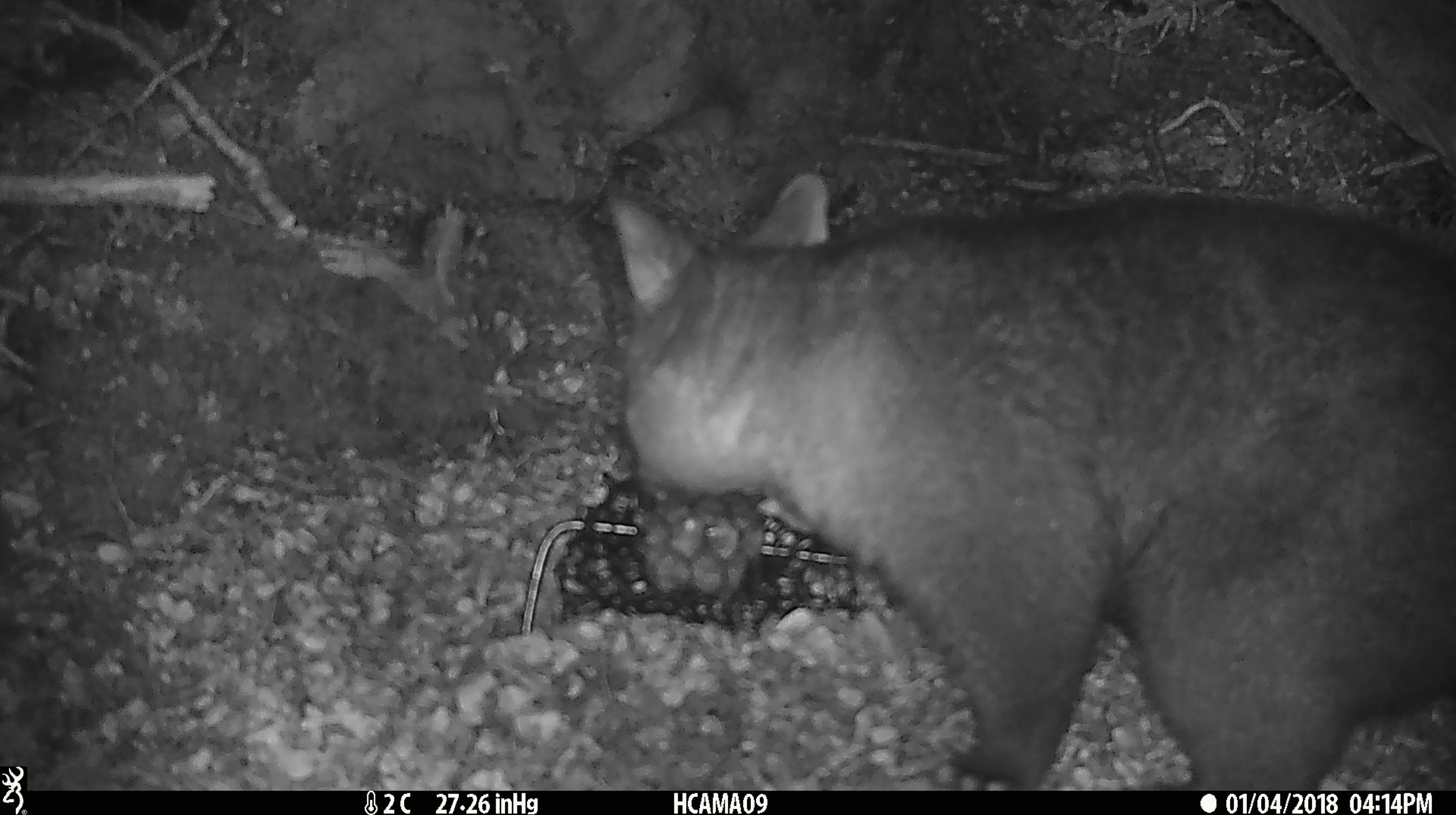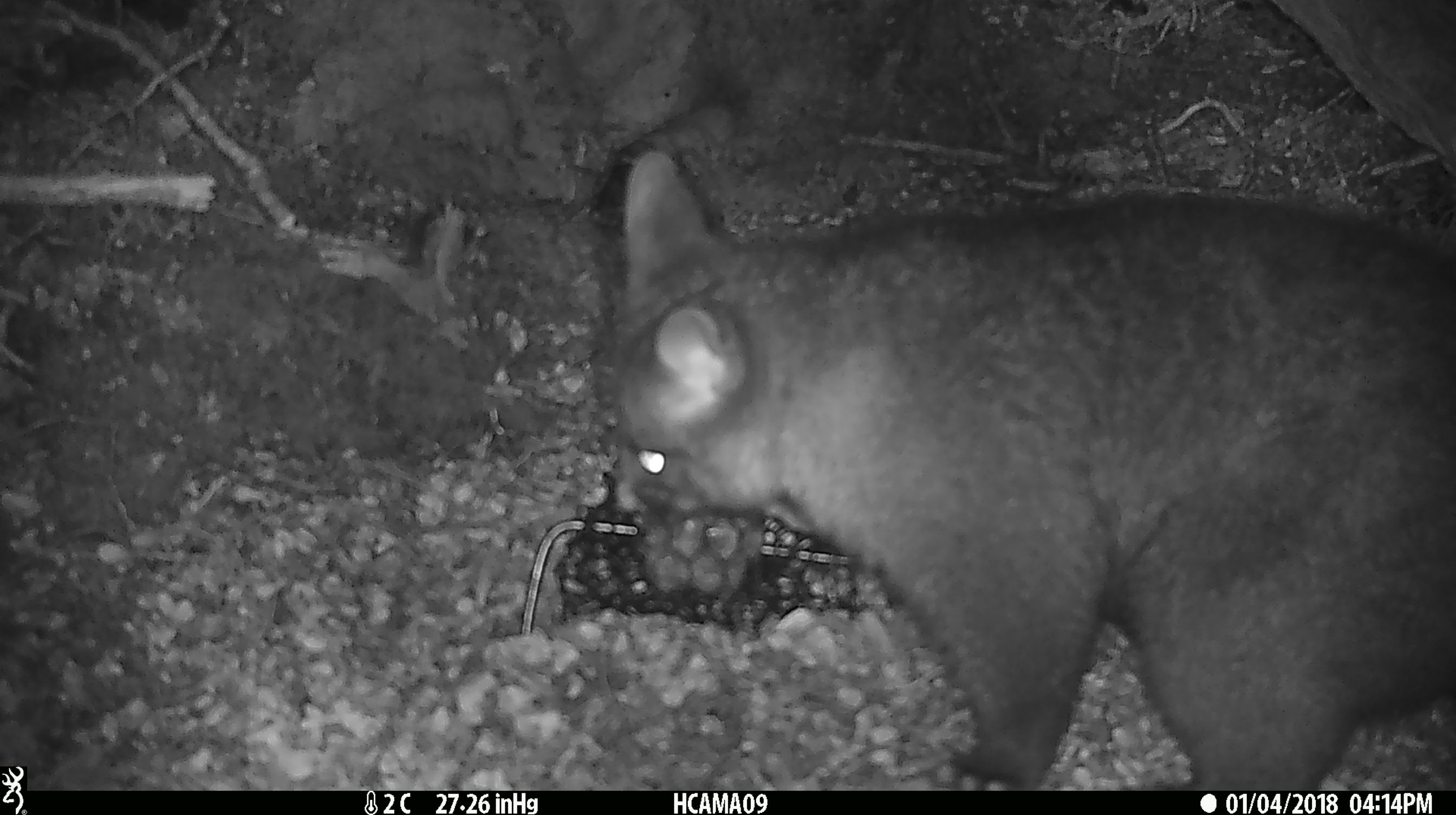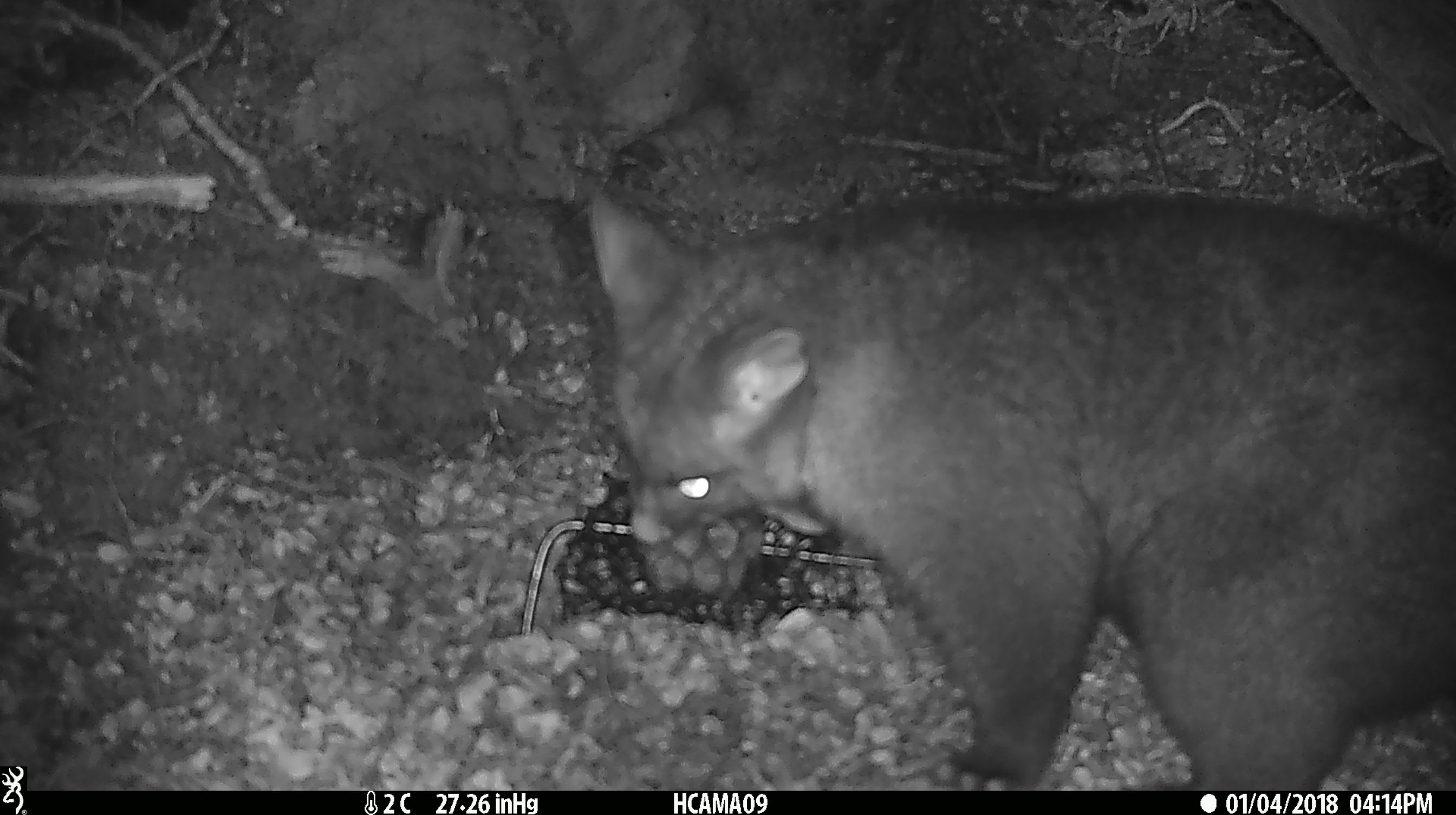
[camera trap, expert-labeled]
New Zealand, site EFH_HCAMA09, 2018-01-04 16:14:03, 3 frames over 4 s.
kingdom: Animalia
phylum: Chordata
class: Mammalia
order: Diprotodontia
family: Phalangeridae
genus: Trichosurus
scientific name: Trichosurus vulpecula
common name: common brushtail possum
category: possum